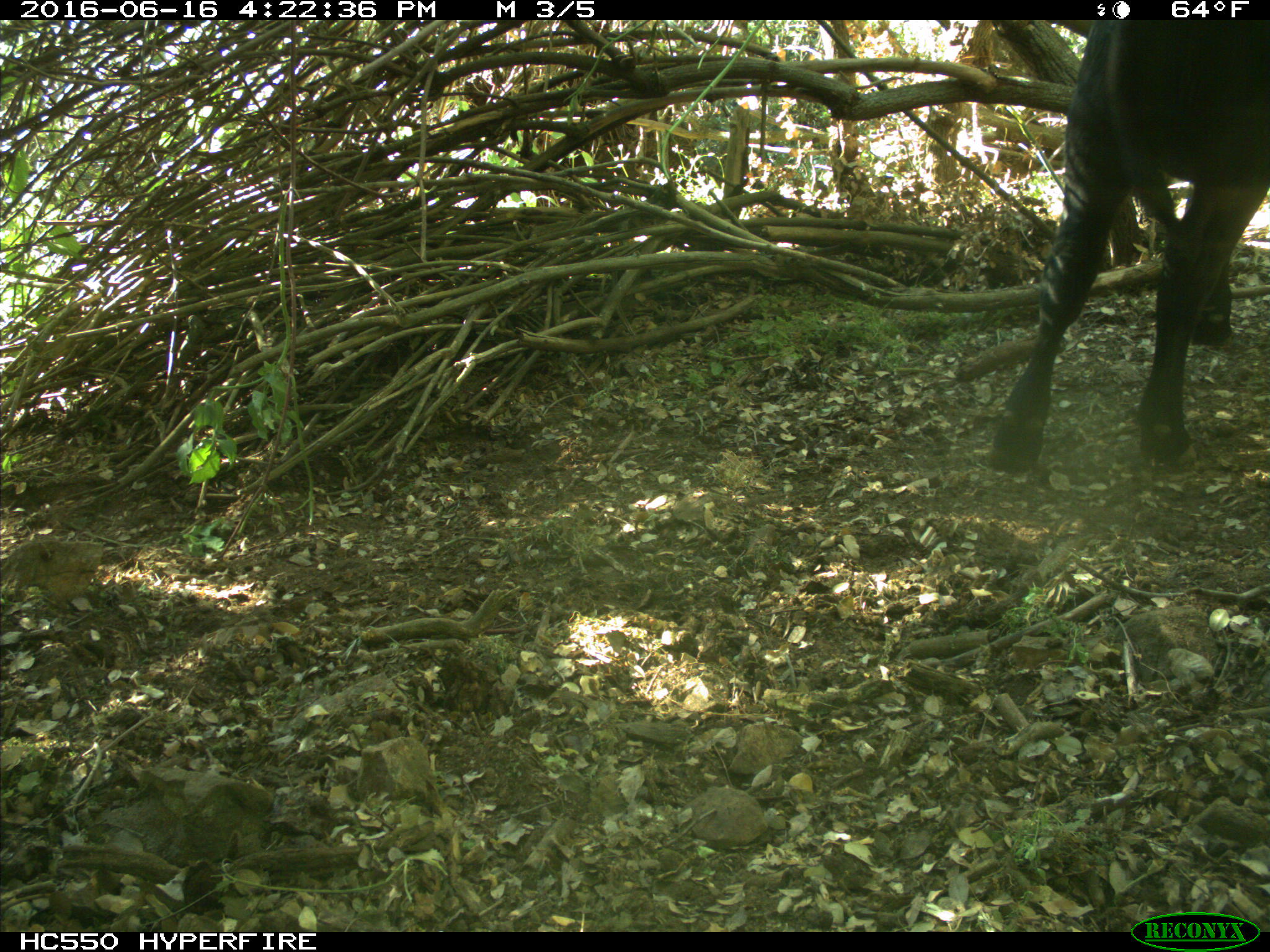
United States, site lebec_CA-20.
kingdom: Animalia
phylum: Chordata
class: Mammalia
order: Artiodactyla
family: Bovidae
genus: Bos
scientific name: Bos taurus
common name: domestic cow